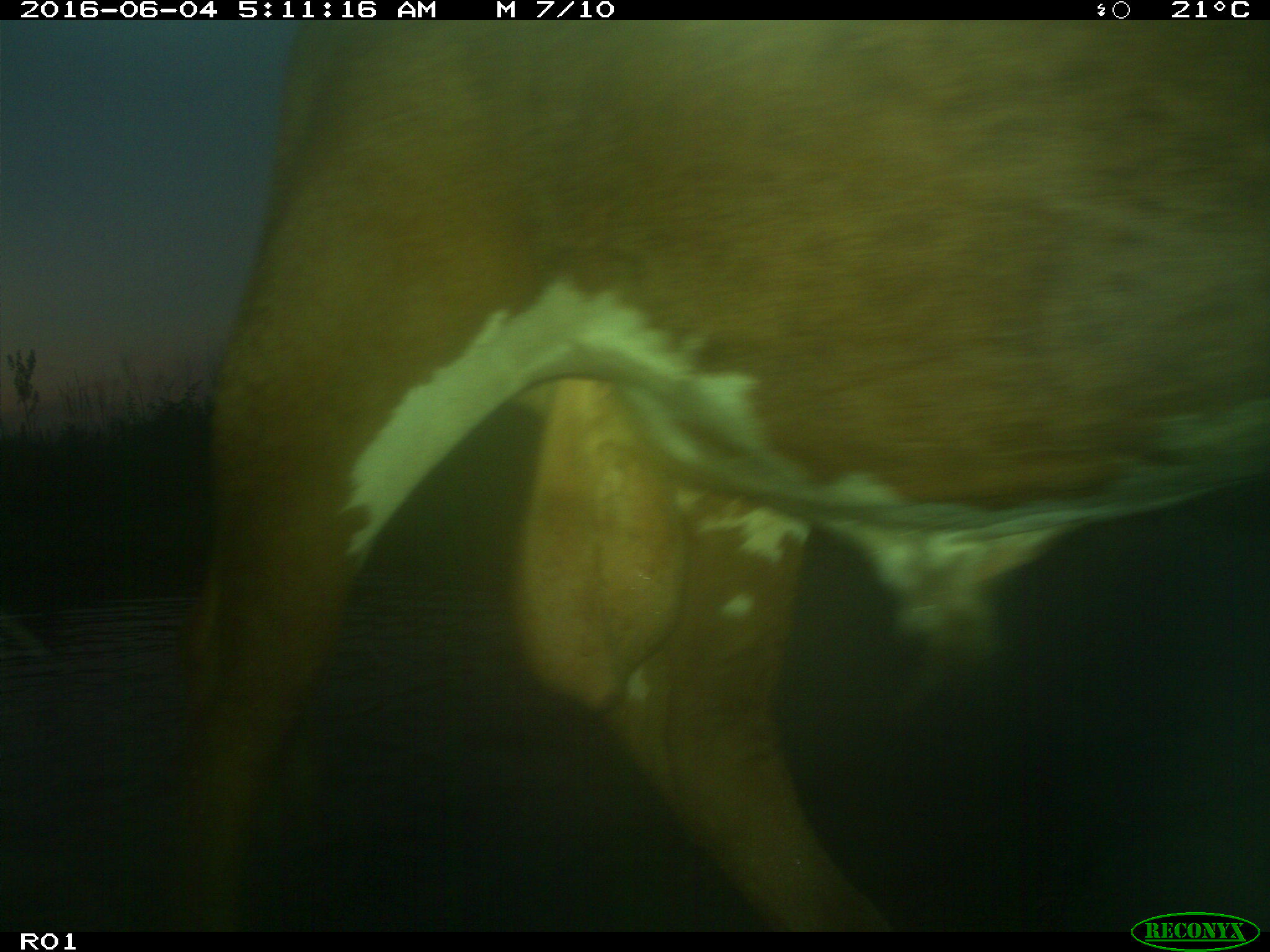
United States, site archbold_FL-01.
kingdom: Animalia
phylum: Chordata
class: Mammalia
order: Artiodactyla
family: Bovidae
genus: Bos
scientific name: Bos taurus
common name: domestic cow